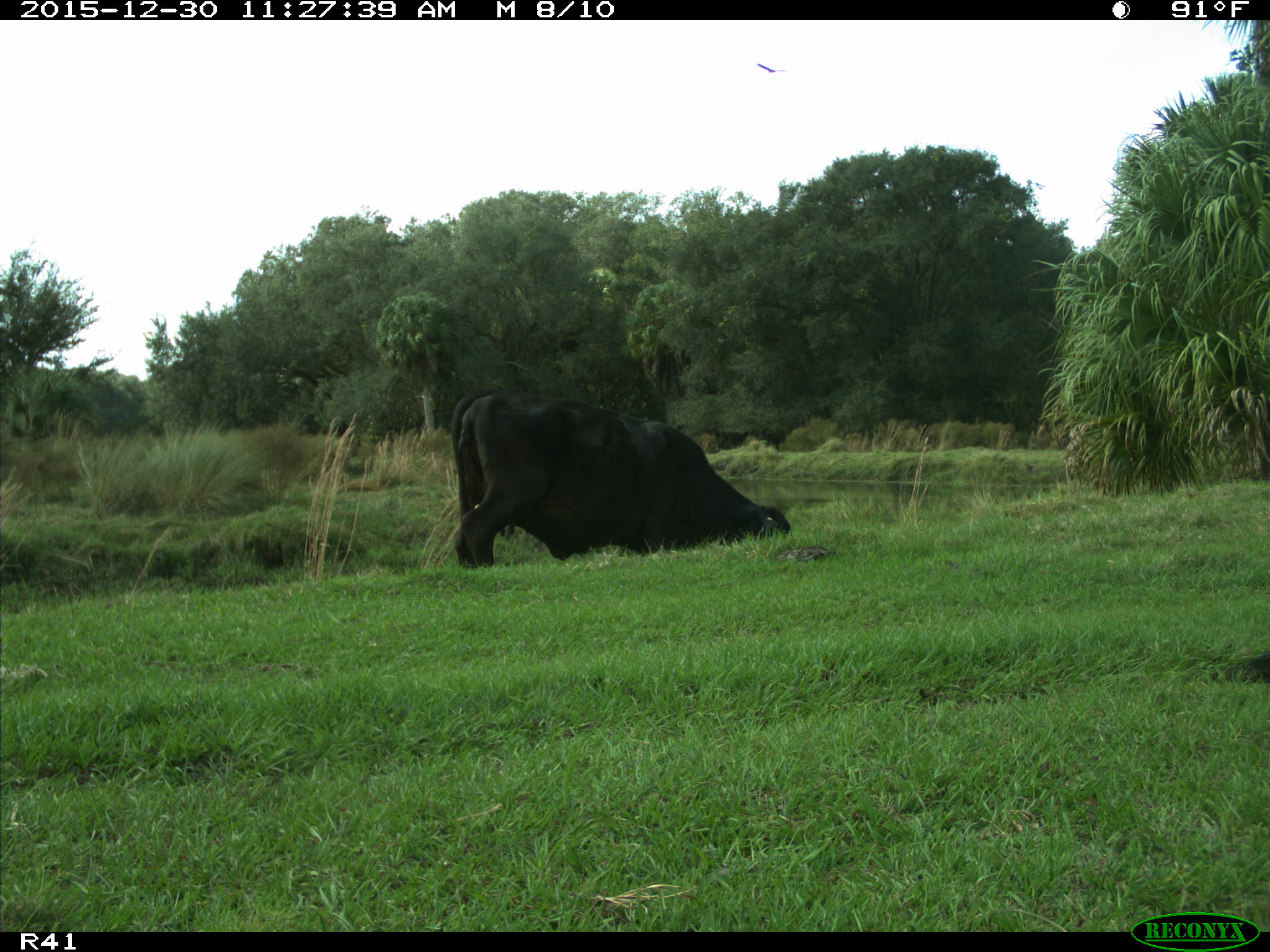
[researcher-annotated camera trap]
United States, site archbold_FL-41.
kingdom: Animalia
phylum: Chordata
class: Mammalia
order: Artiodactyla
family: Bovidae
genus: Bos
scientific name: Bos taurus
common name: domestic cow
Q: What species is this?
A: Bos taurus (domestic cow).